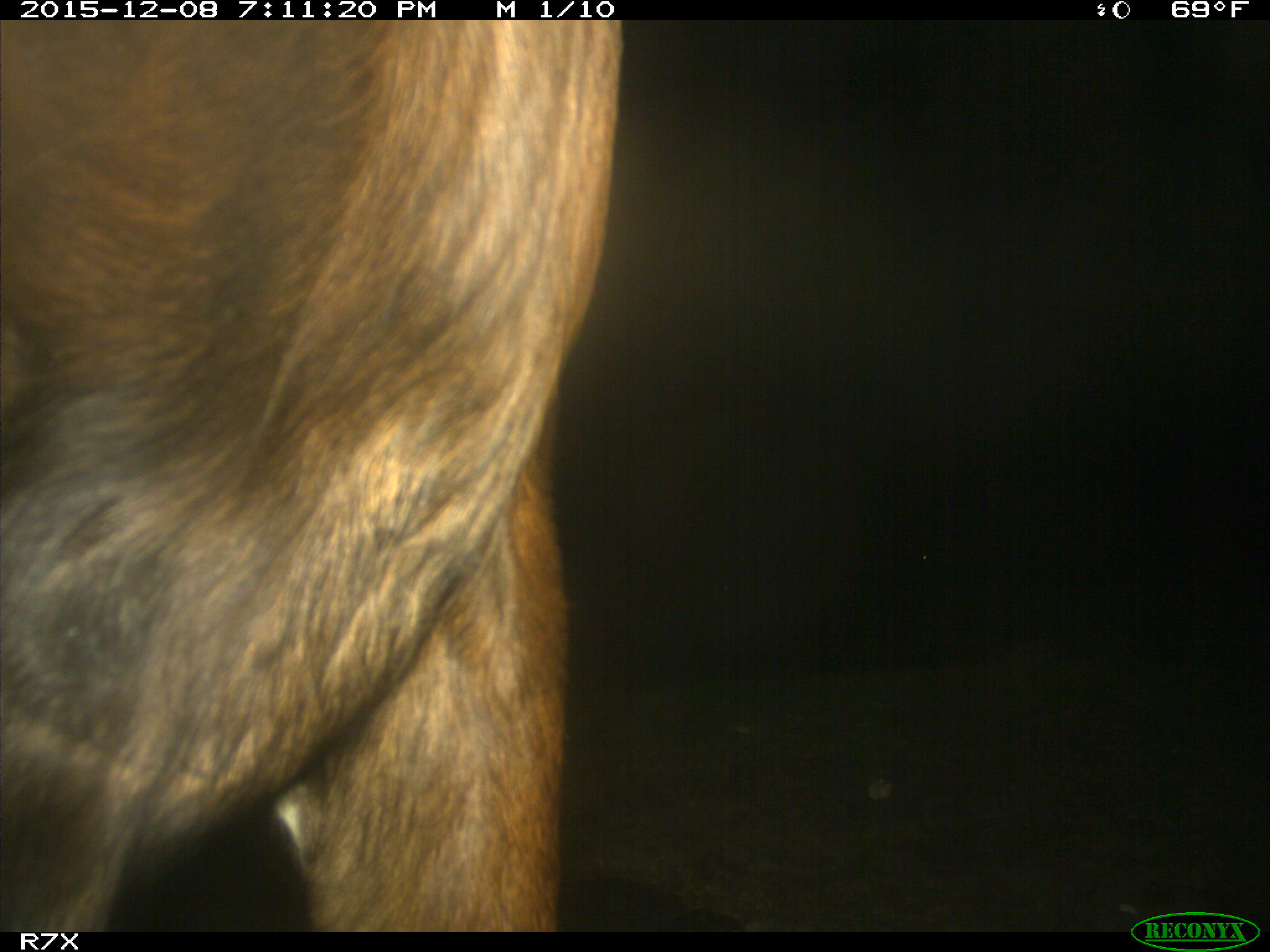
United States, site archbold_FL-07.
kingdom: Animalia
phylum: Chordata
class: Mammalia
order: Artiodactyla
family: Bovidae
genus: Bos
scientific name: Bos taurus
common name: domestic cow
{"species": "Bos taurus (domestic cow)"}